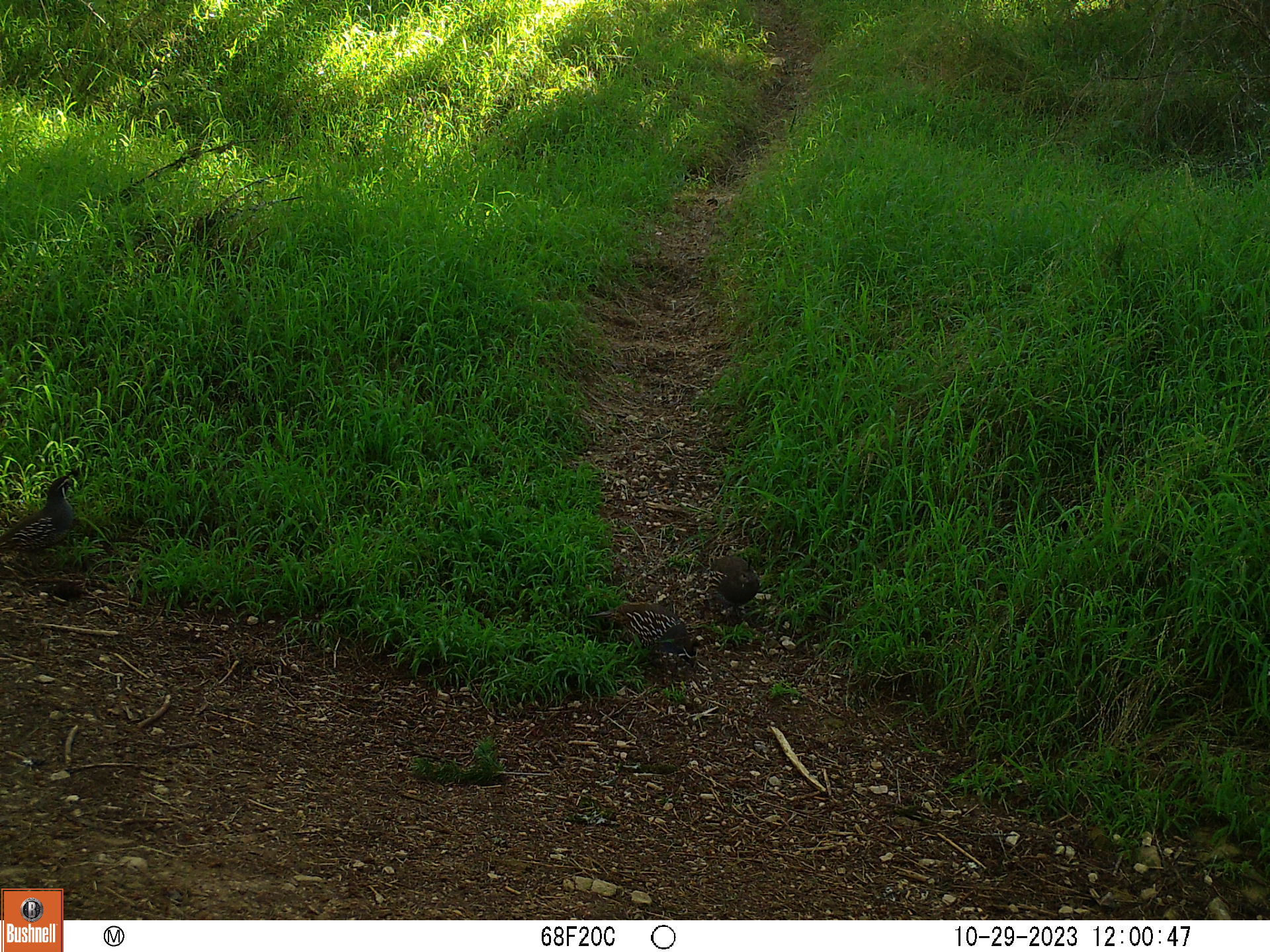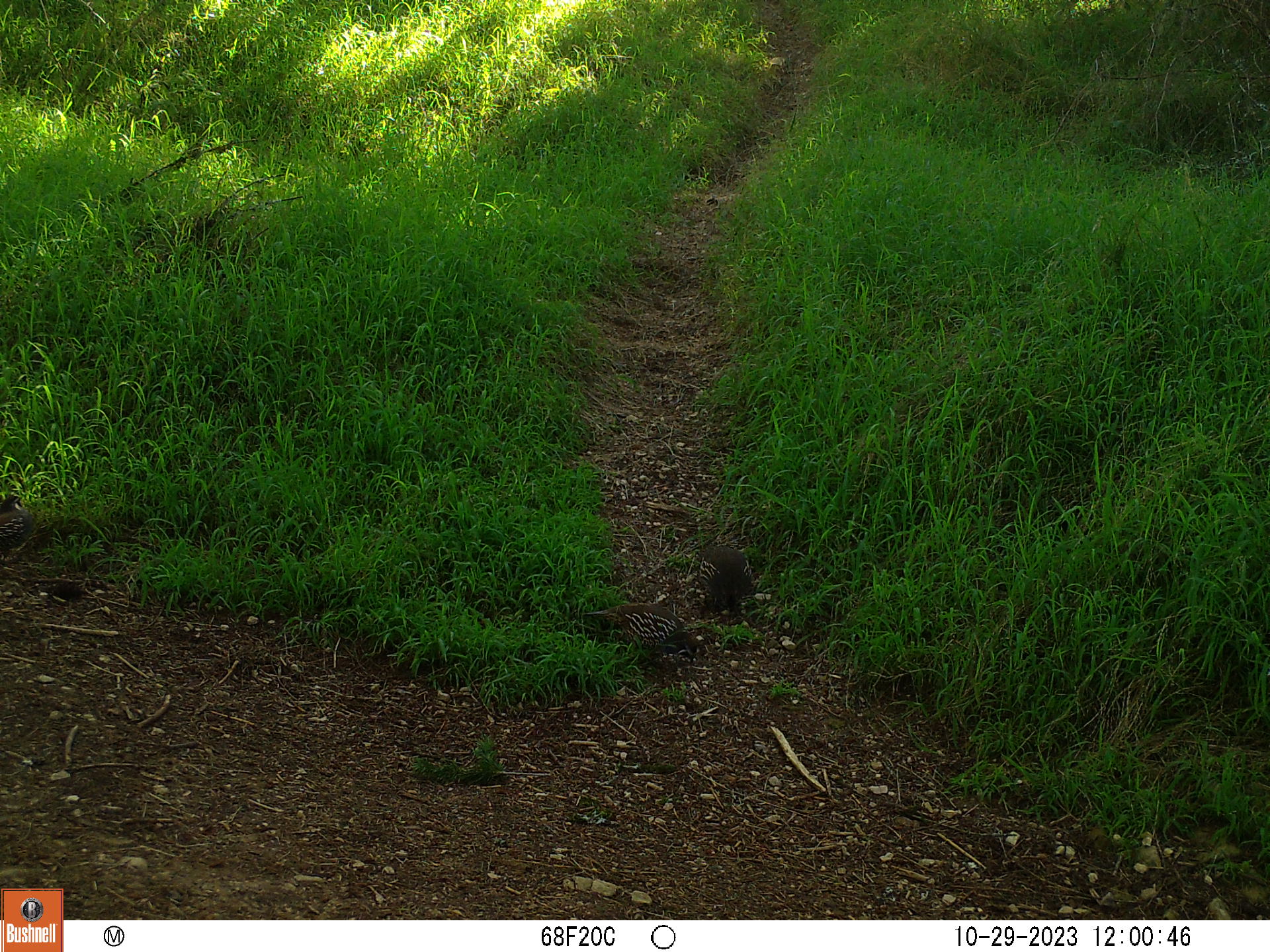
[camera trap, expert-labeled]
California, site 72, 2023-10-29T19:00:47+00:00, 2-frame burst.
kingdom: Animalia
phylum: Chordata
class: Aves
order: Galliformes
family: Odontophoridae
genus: Callipepla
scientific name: Callipepla californica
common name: california quail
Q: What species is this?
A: California quail (Callipepla californica).